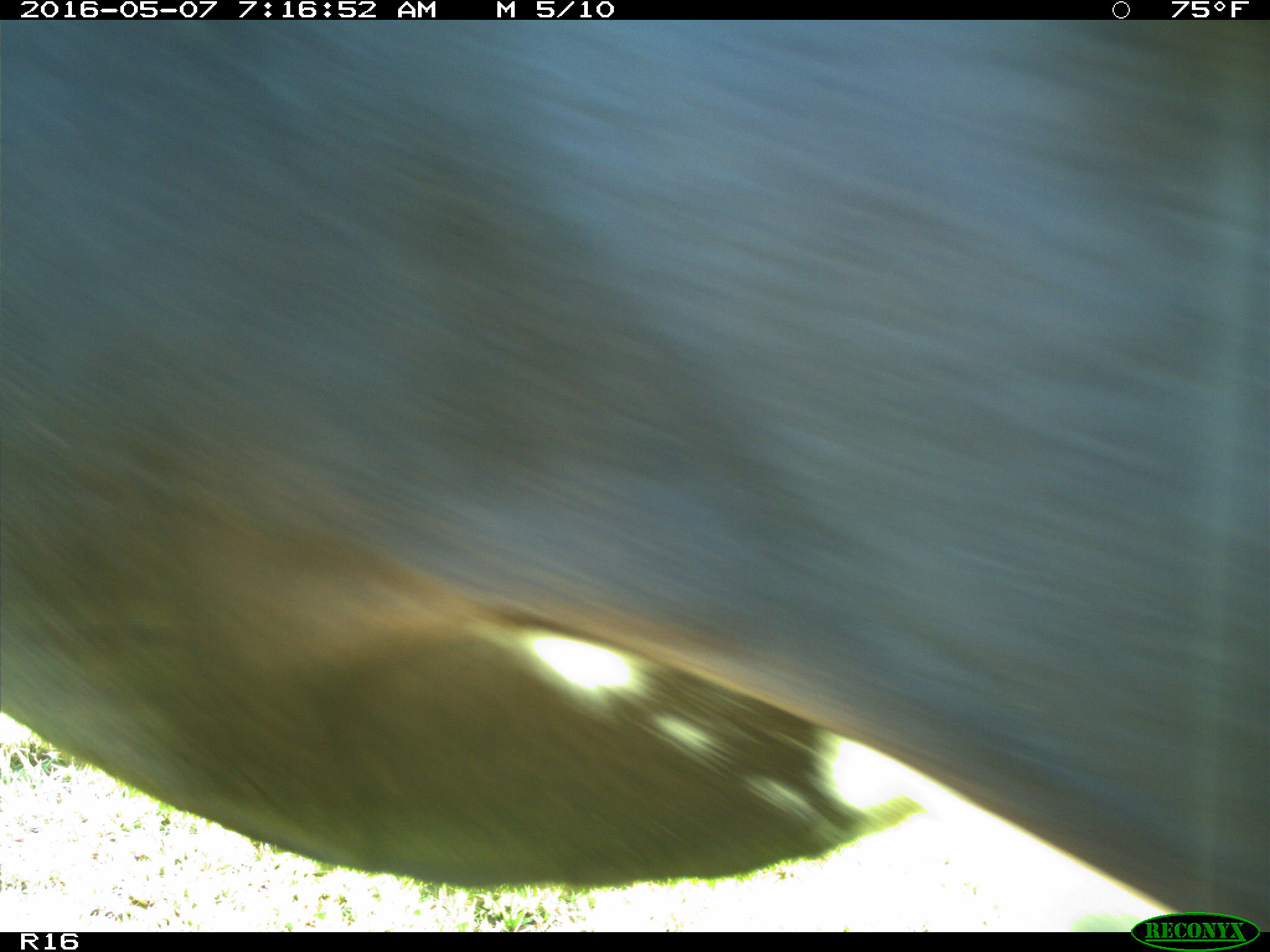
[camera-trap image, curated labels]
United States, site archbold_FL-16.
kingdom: Animalia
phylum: Chordata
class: Mammalia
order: Artiodactyla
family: Bovidae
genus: Bos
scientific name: Bos taurus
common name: domestic cow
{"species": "Bos taurus (domestic cow)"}